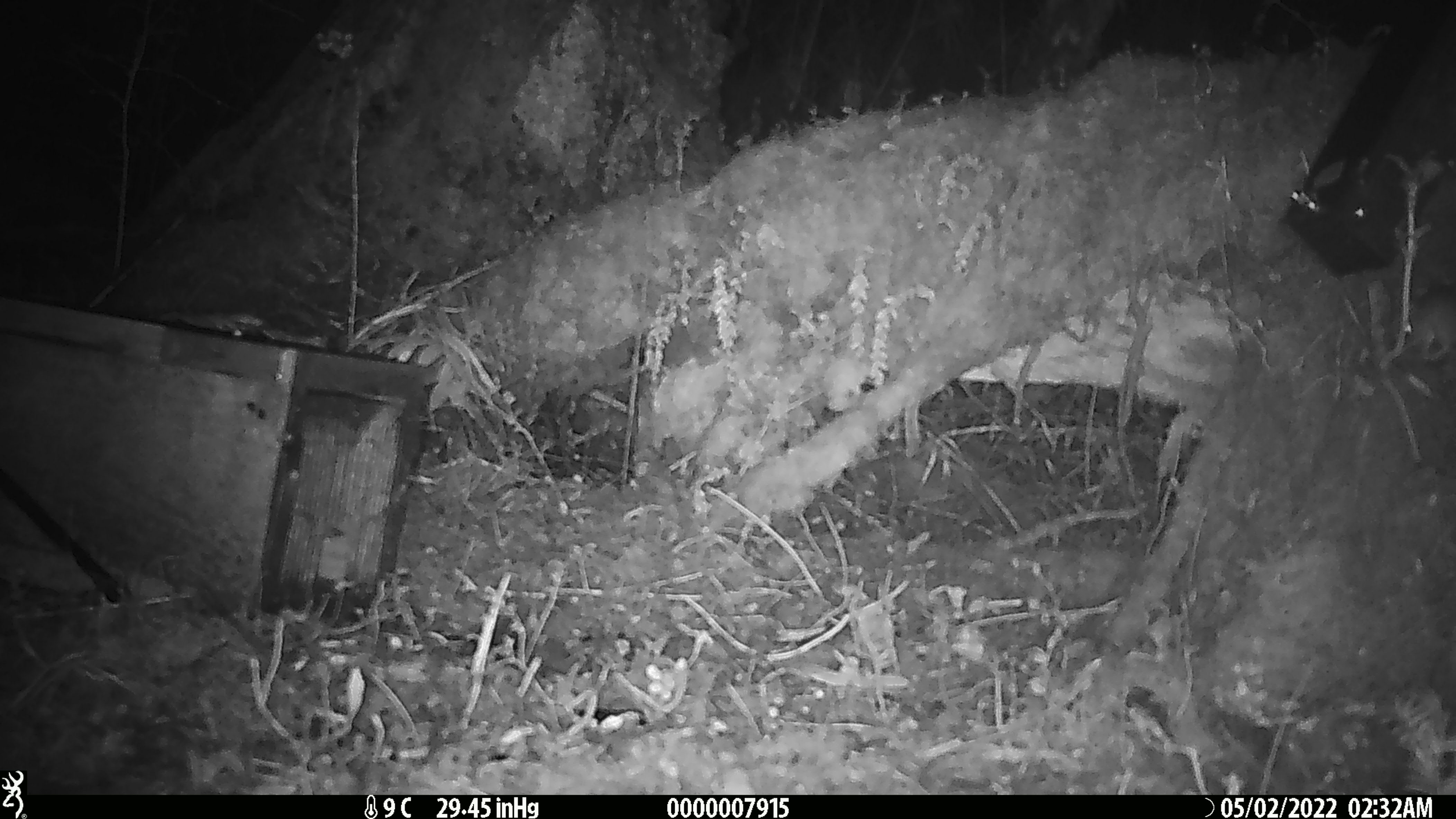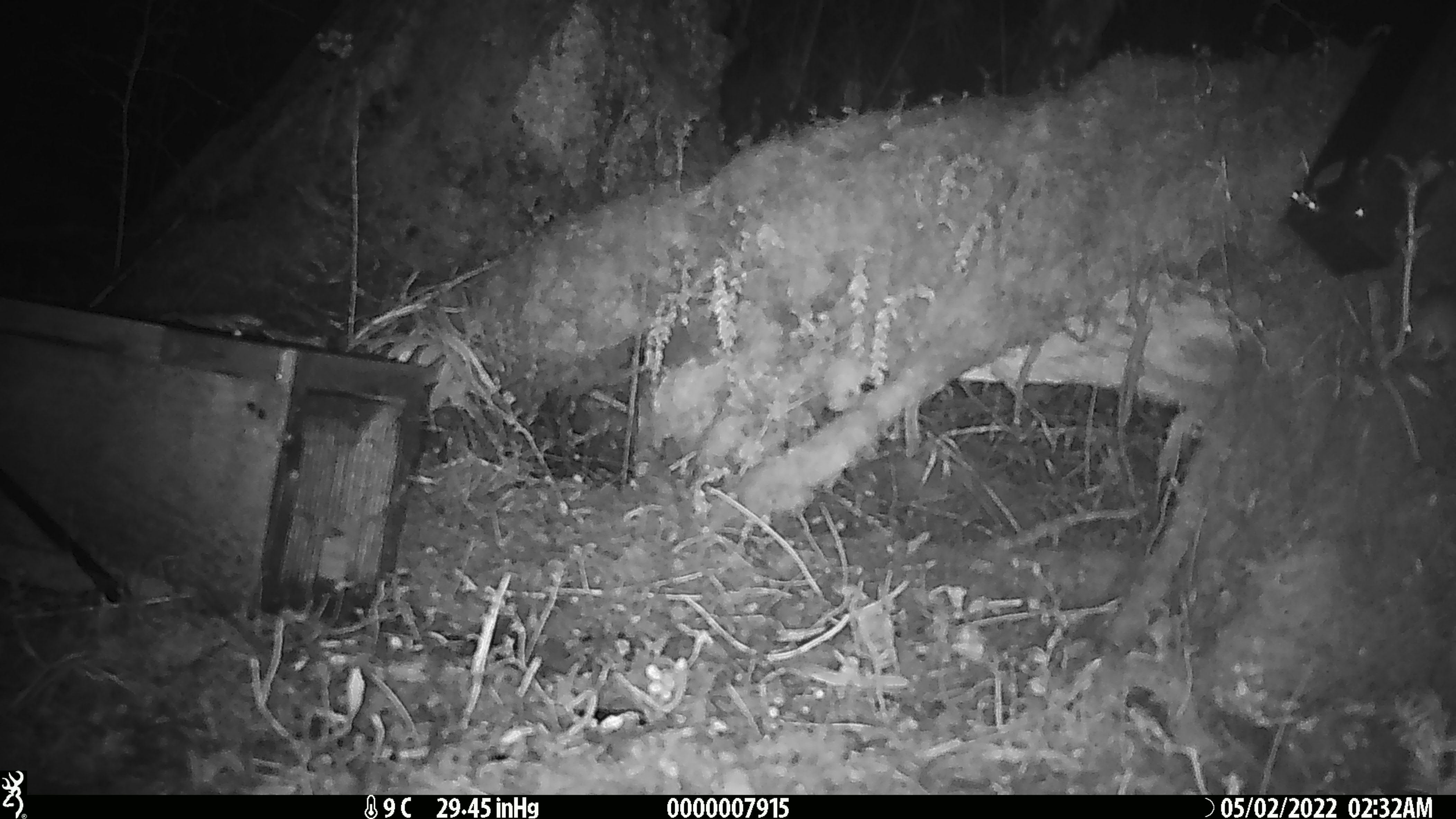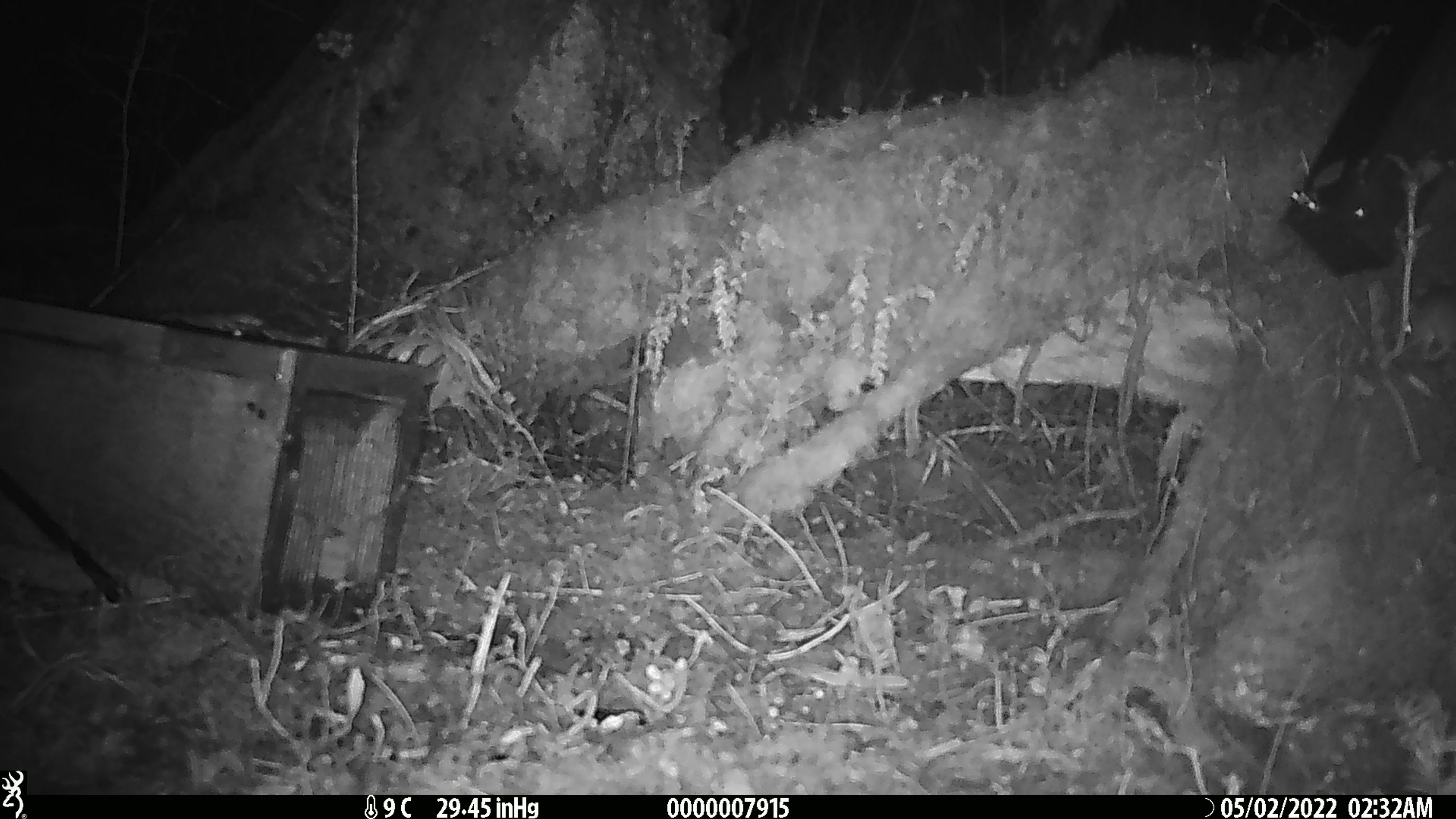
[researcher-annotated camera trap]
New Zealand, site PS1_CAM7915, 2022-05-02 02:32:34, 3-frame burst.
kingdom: Animalia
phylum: Chordata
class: Mammalia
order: Rodentia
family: Muridae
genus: Mus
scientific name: Mus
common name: mouse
Mouse (Mus).